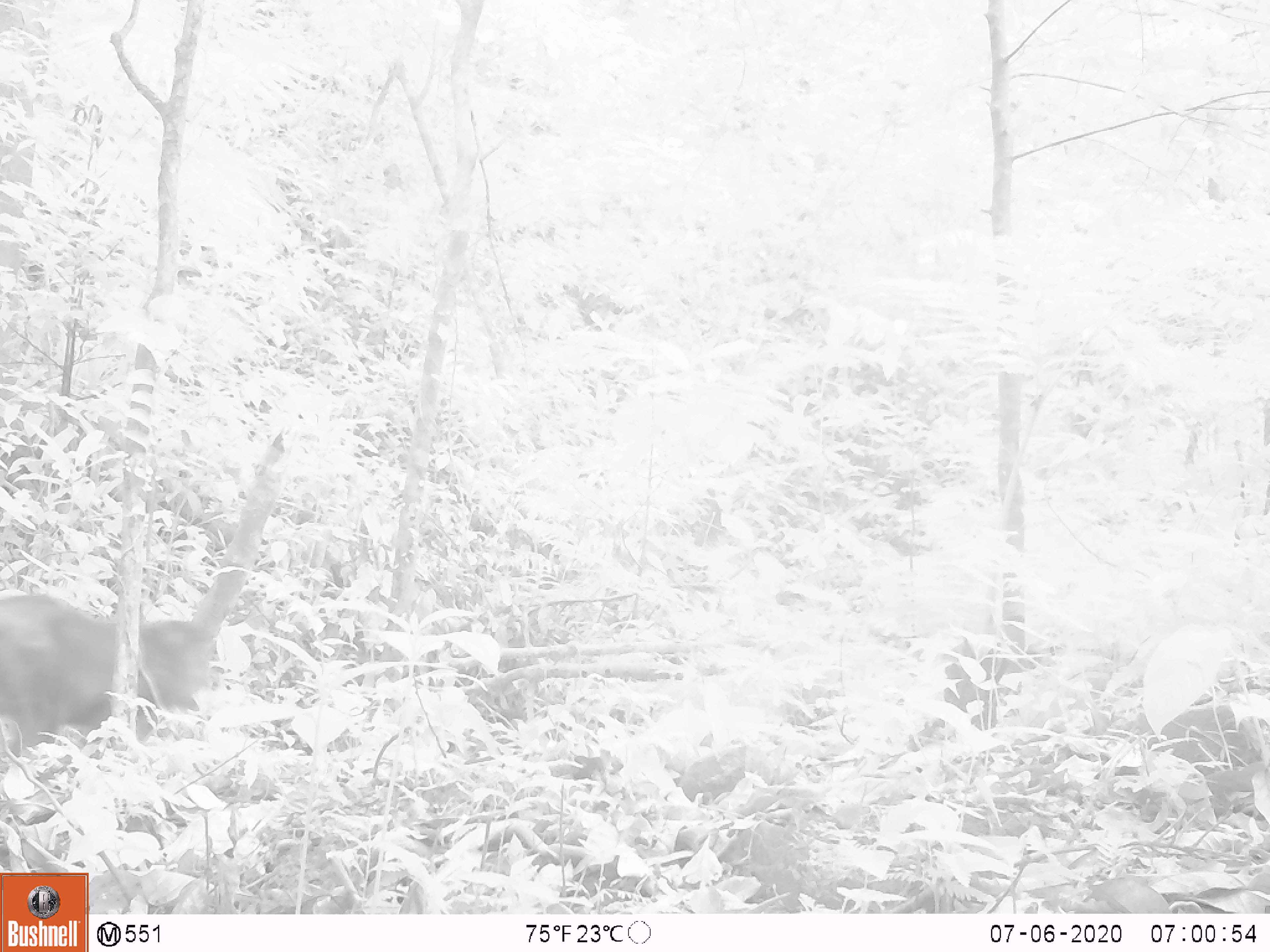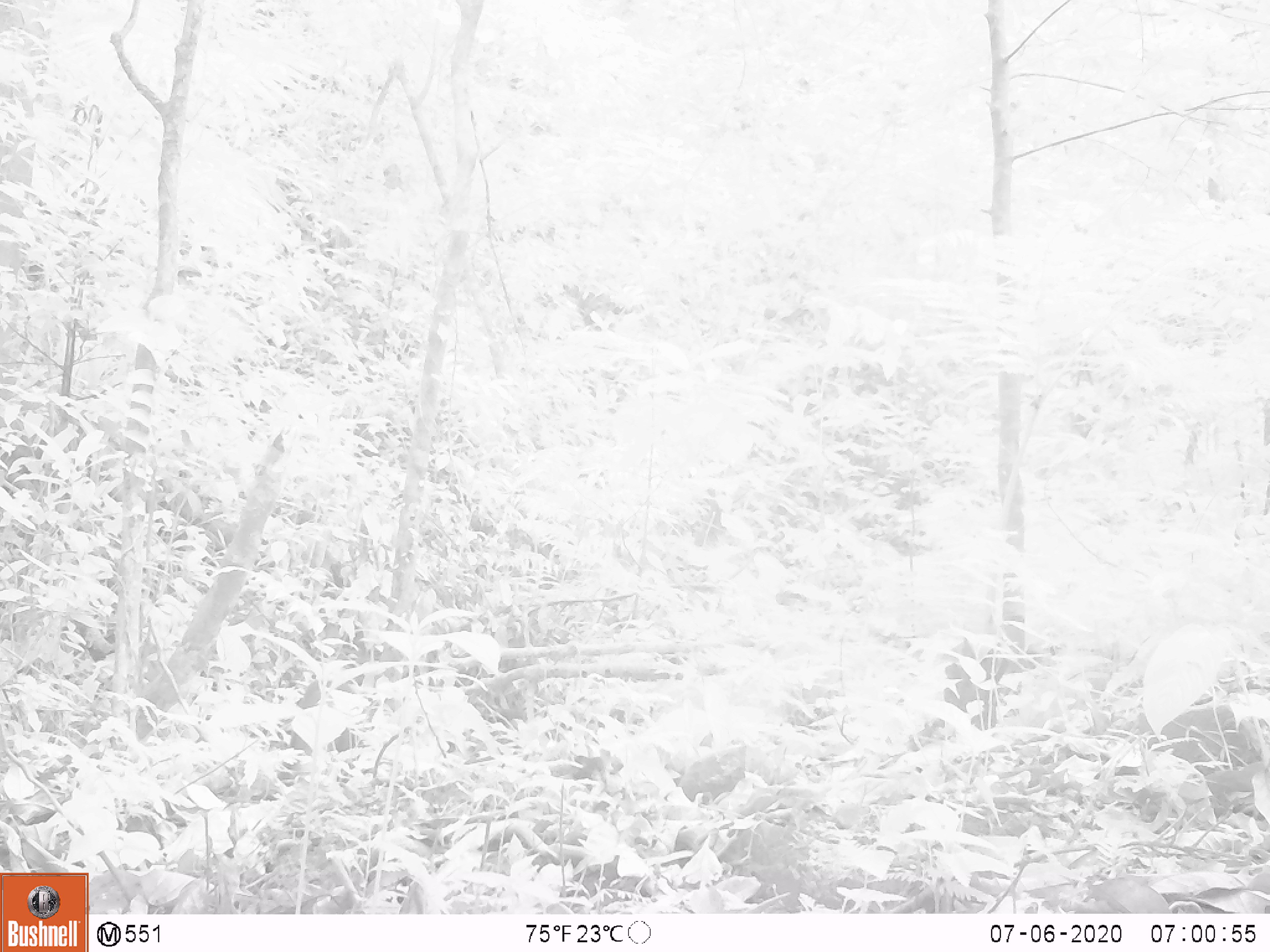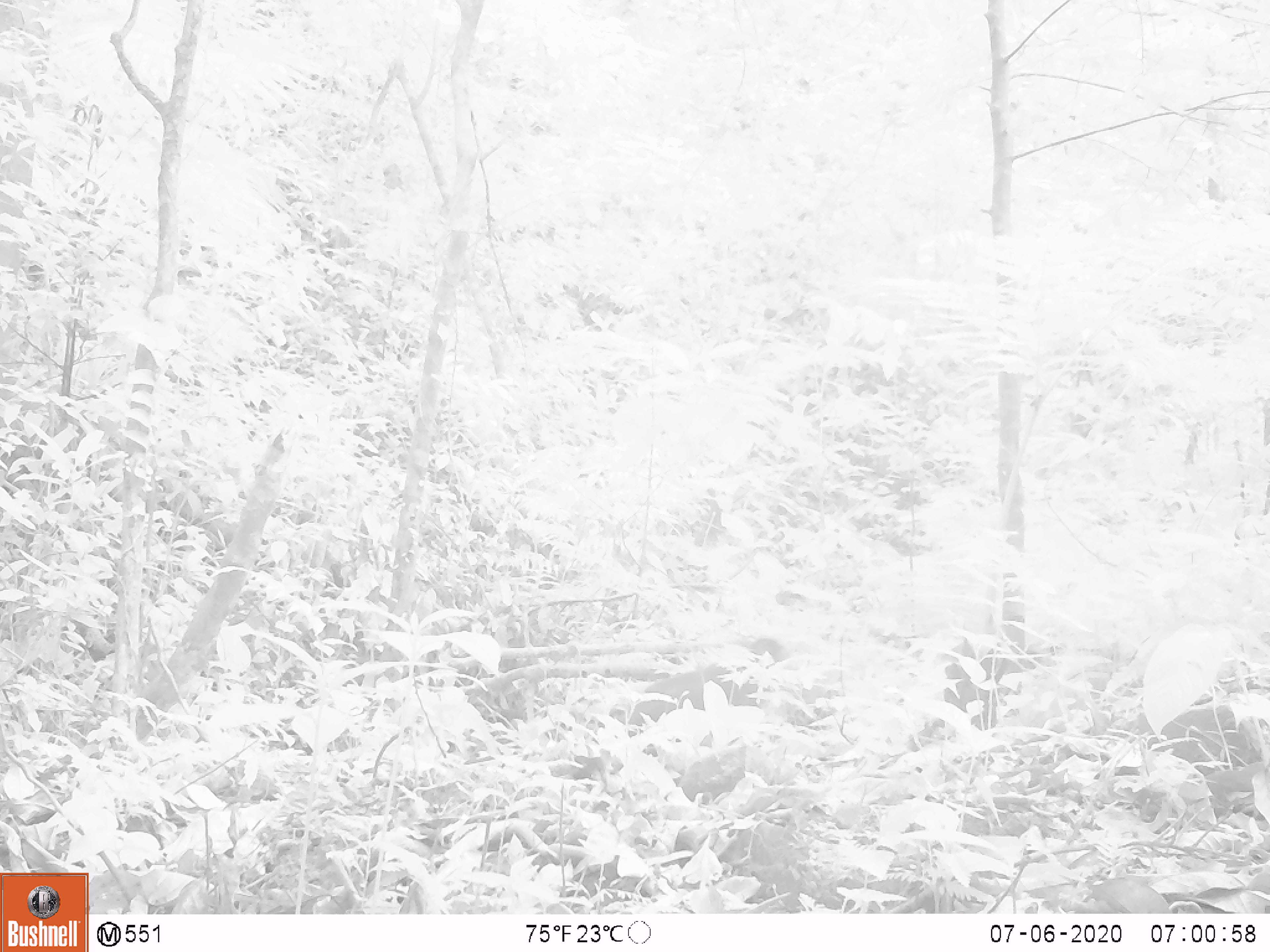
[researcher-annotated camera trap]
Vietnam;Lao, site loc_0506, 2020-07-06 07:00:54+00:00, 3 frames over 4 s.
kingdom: Animalia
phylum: Chordata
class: Mammalia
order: Primates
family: Cercopithecidae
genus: Macaca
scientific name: Macaca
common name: macaque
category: unidentified macaque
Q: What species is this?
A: Unidentified macaque (macaque) (Macaca).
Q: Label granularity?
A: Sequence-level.